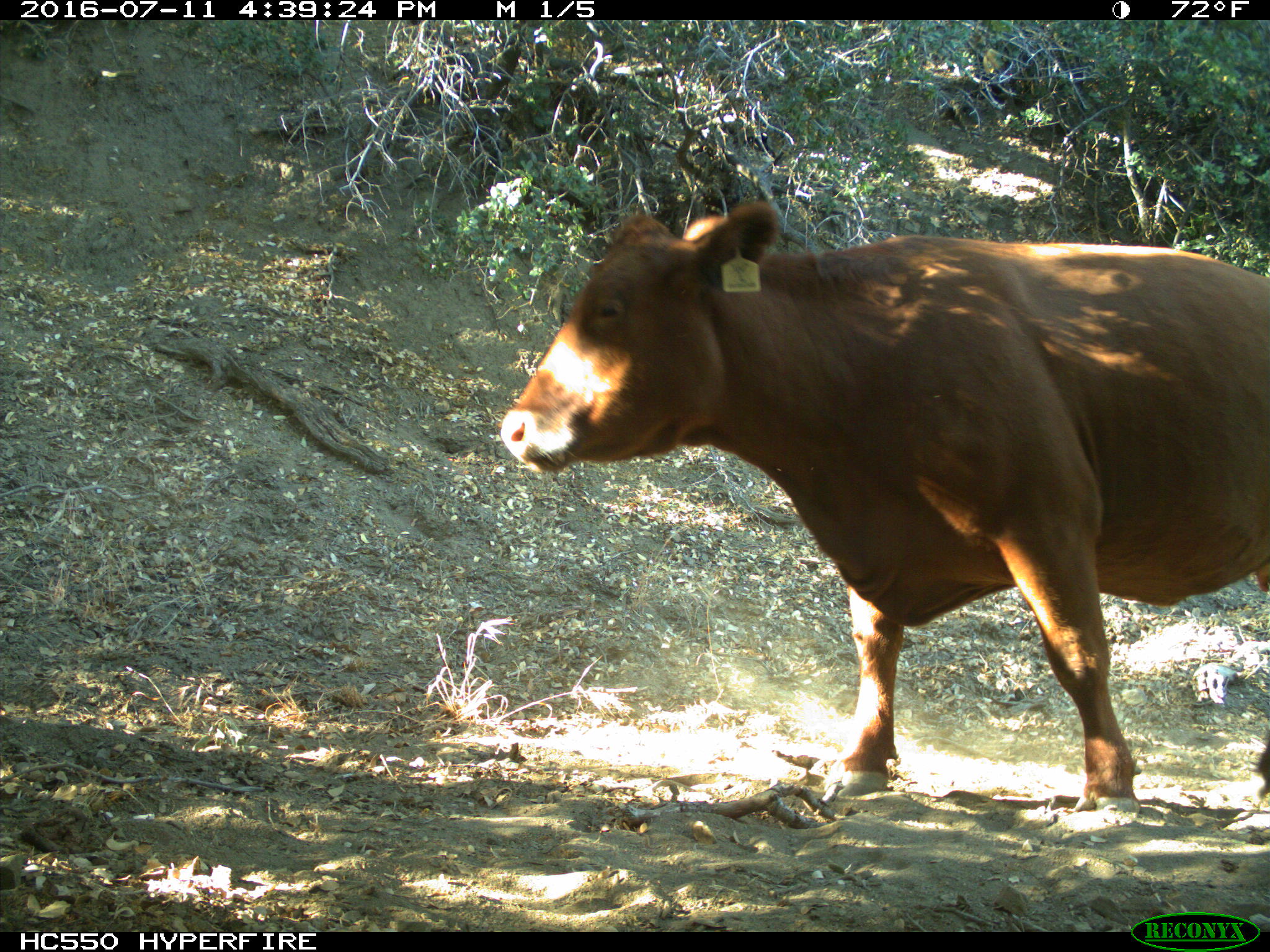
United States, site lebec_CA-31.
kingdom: Animalia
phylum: Chordata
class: Mammalia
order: Artiodactyla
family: Bovidae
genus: Bos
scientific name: Bos taurus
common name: domestic cow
Bos taurus (domestic cow).